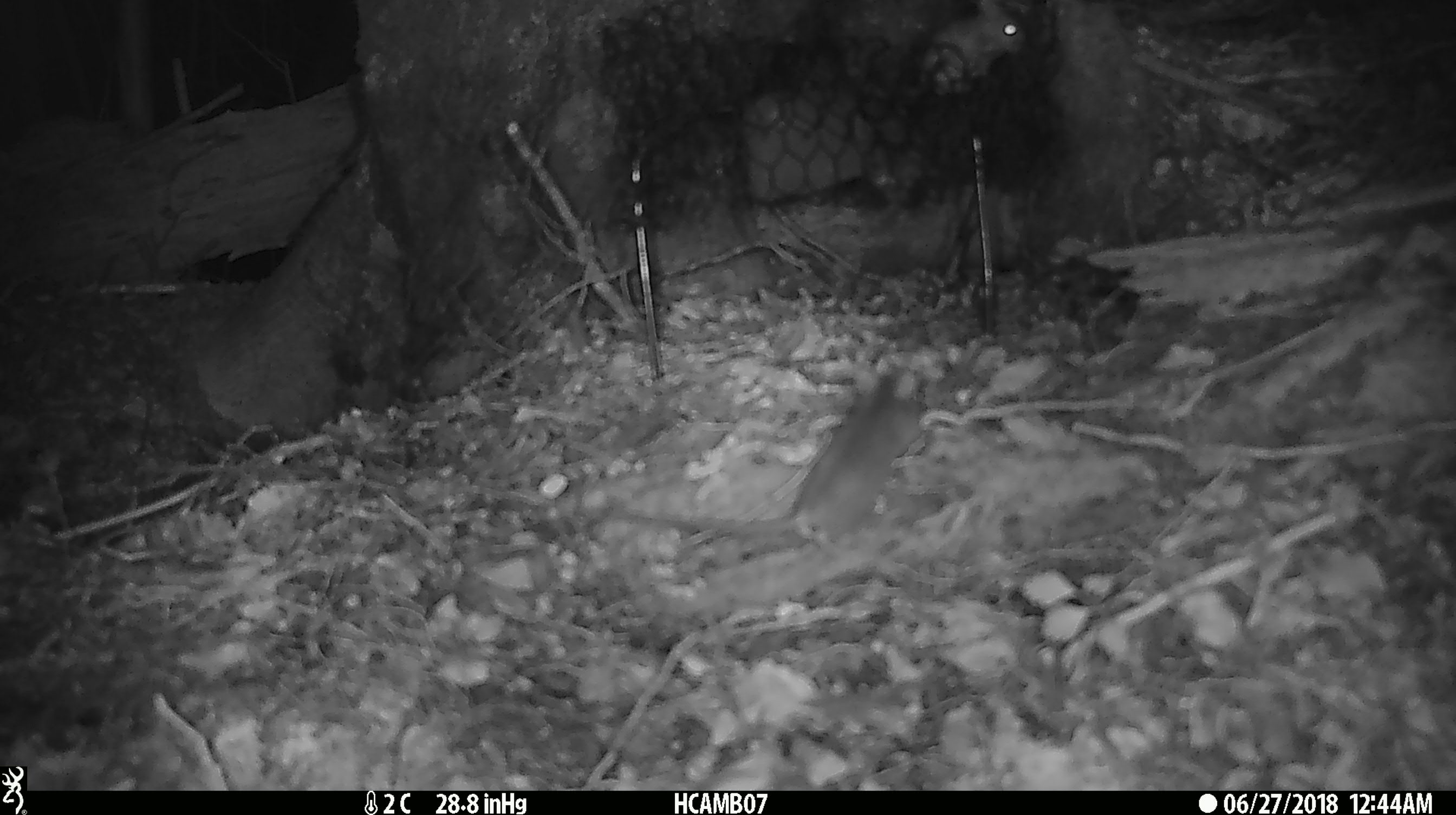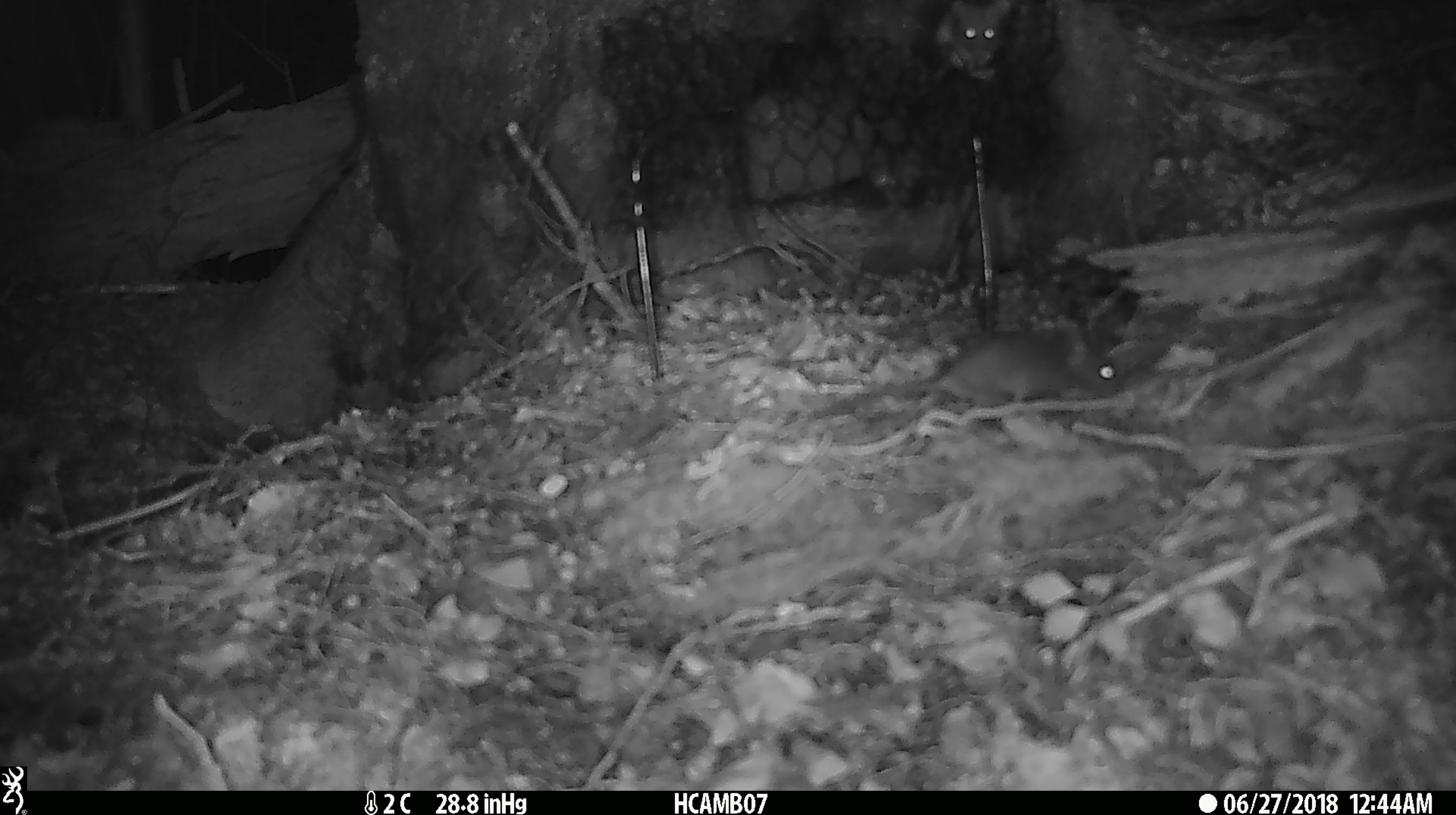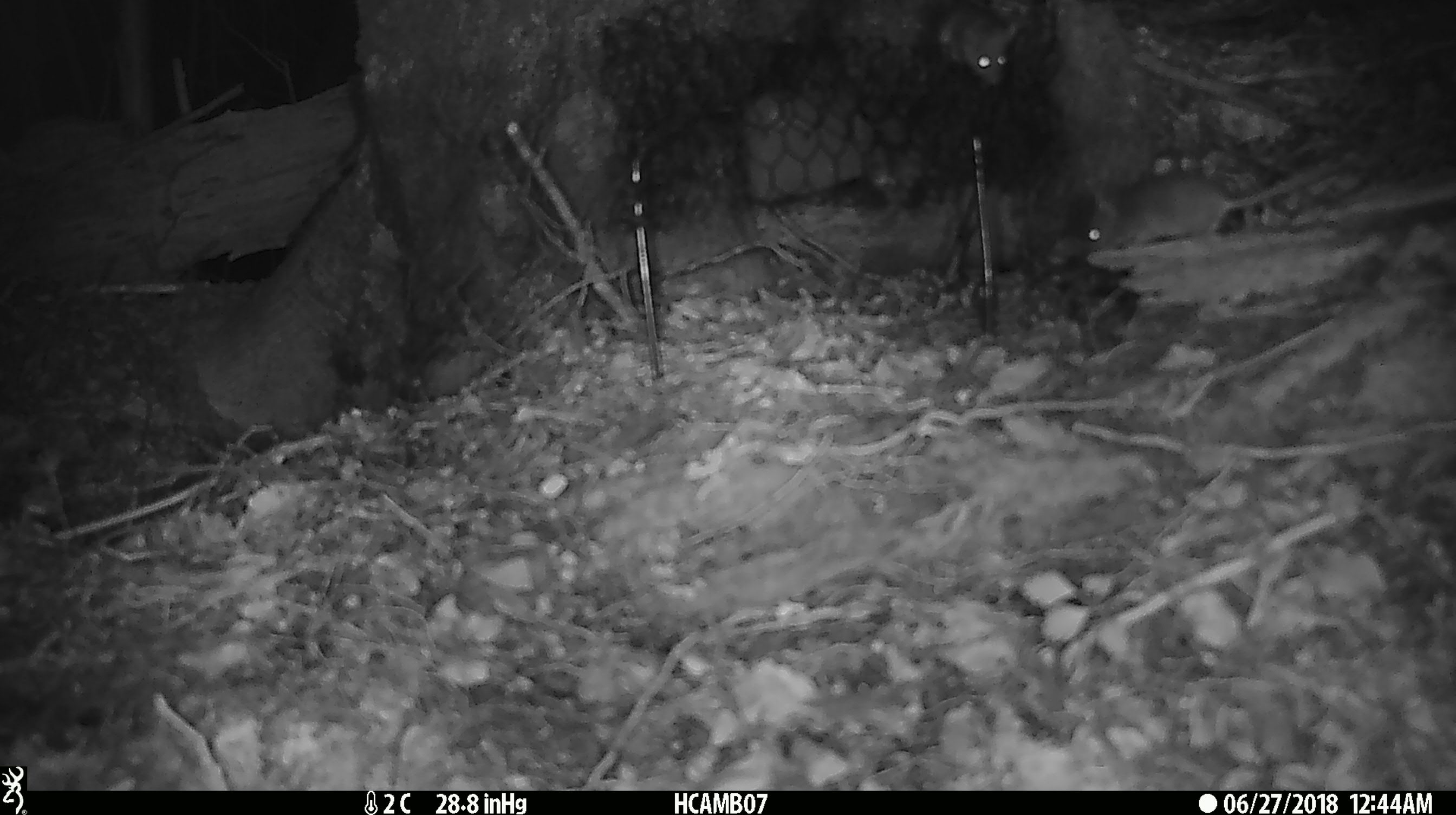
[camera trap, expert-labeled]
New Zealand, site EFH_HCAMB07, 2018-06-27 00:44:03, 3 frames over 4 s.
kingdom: Animalia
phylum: Chordata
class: Mammalia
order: Rodentia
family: Muridae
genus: Mus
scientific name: Mus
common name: mouse